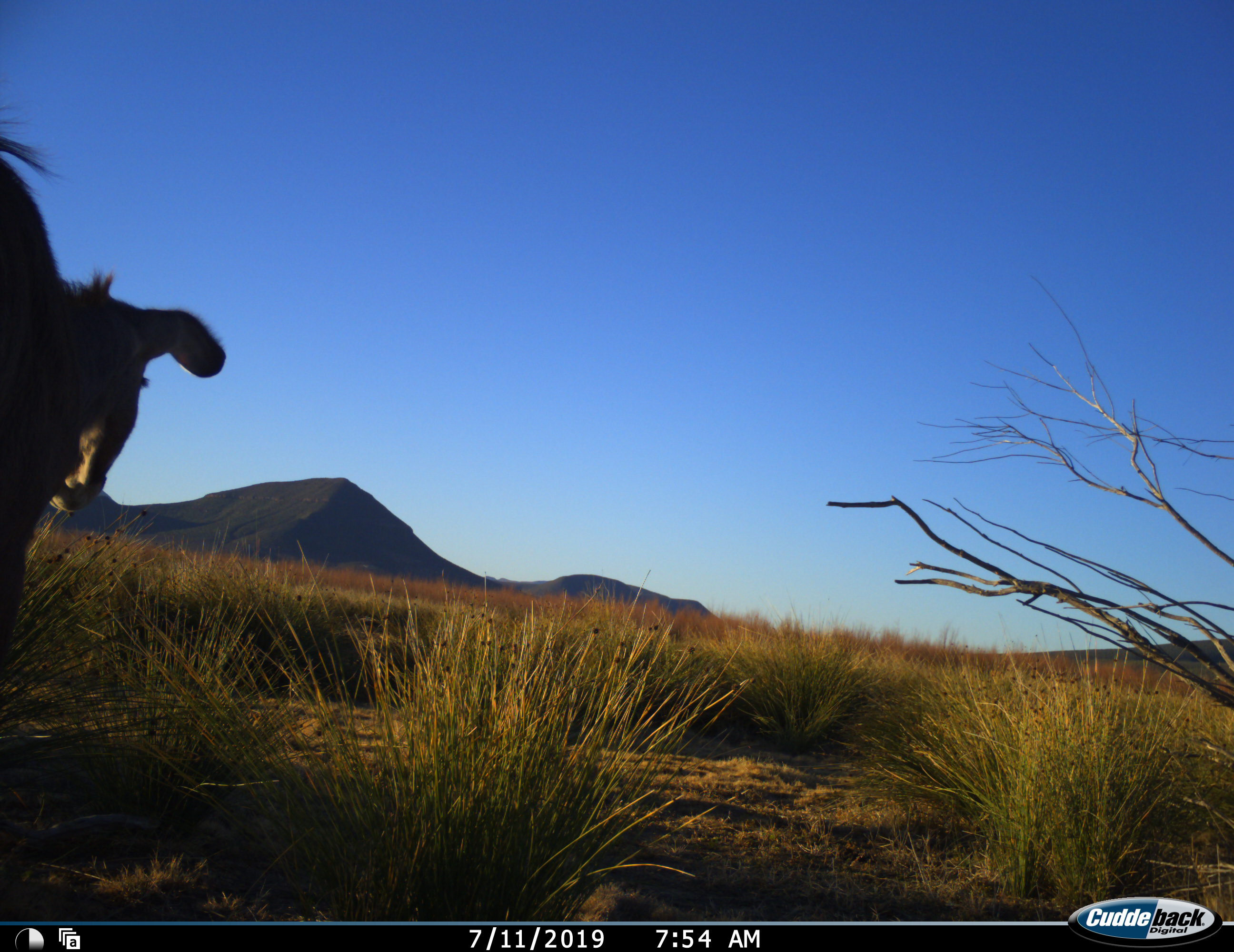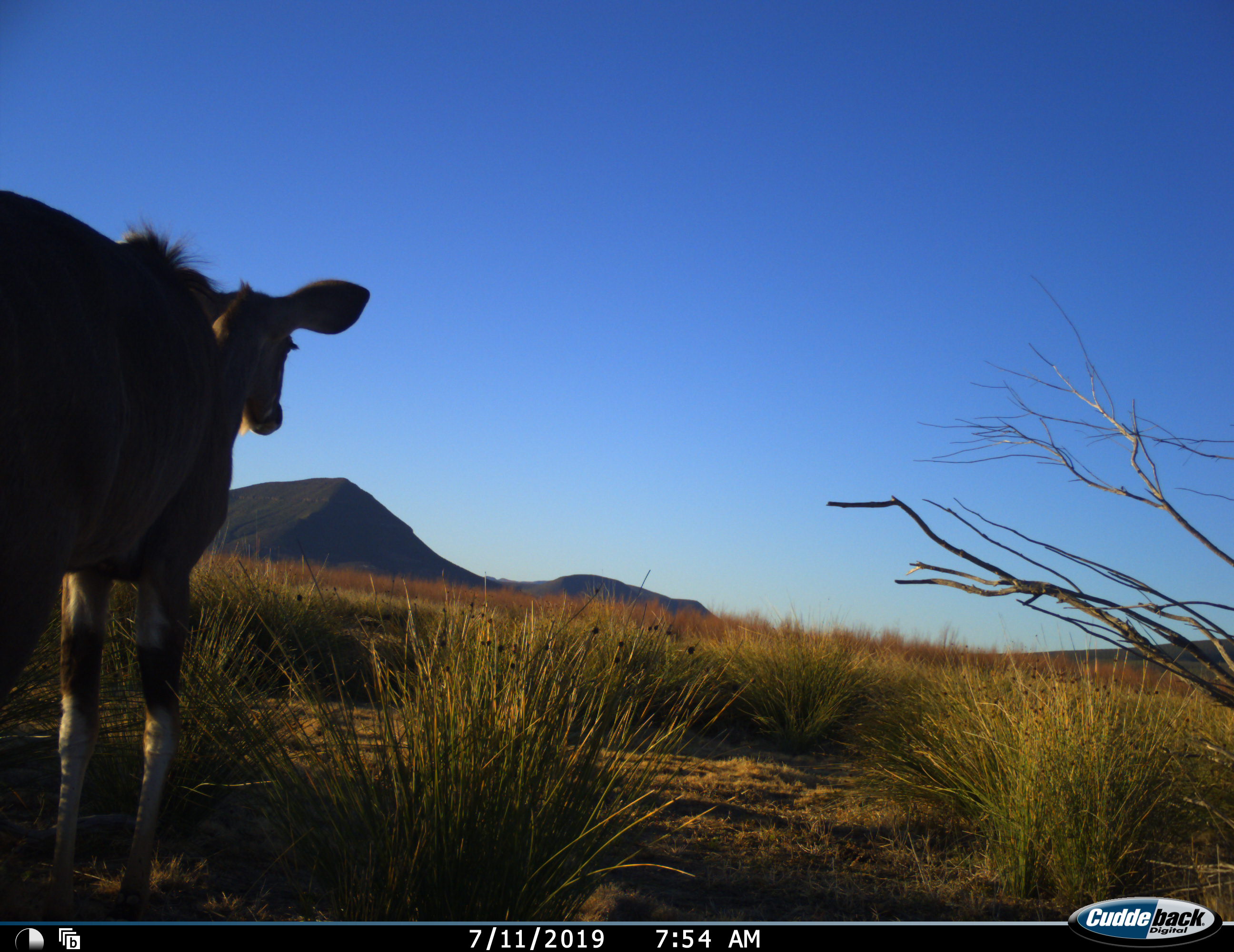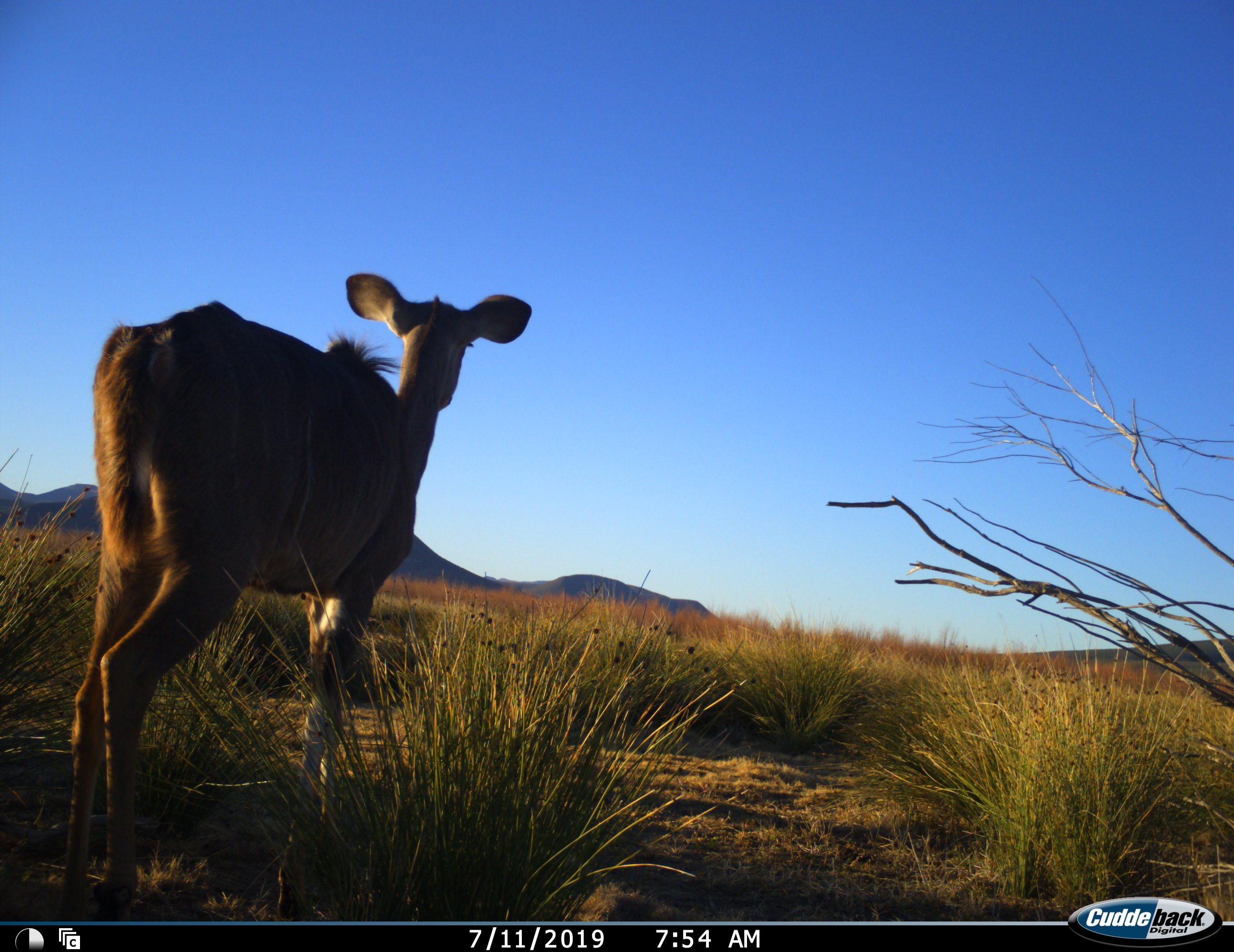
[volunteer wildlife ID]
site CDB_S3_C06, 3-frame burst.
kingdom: Animalia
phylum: Chordata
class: Mammalia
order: Artiodactyla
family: Bovidae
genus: Tragelaphus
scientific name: Tragelaphus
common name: kudu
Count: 1.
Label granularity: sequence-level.